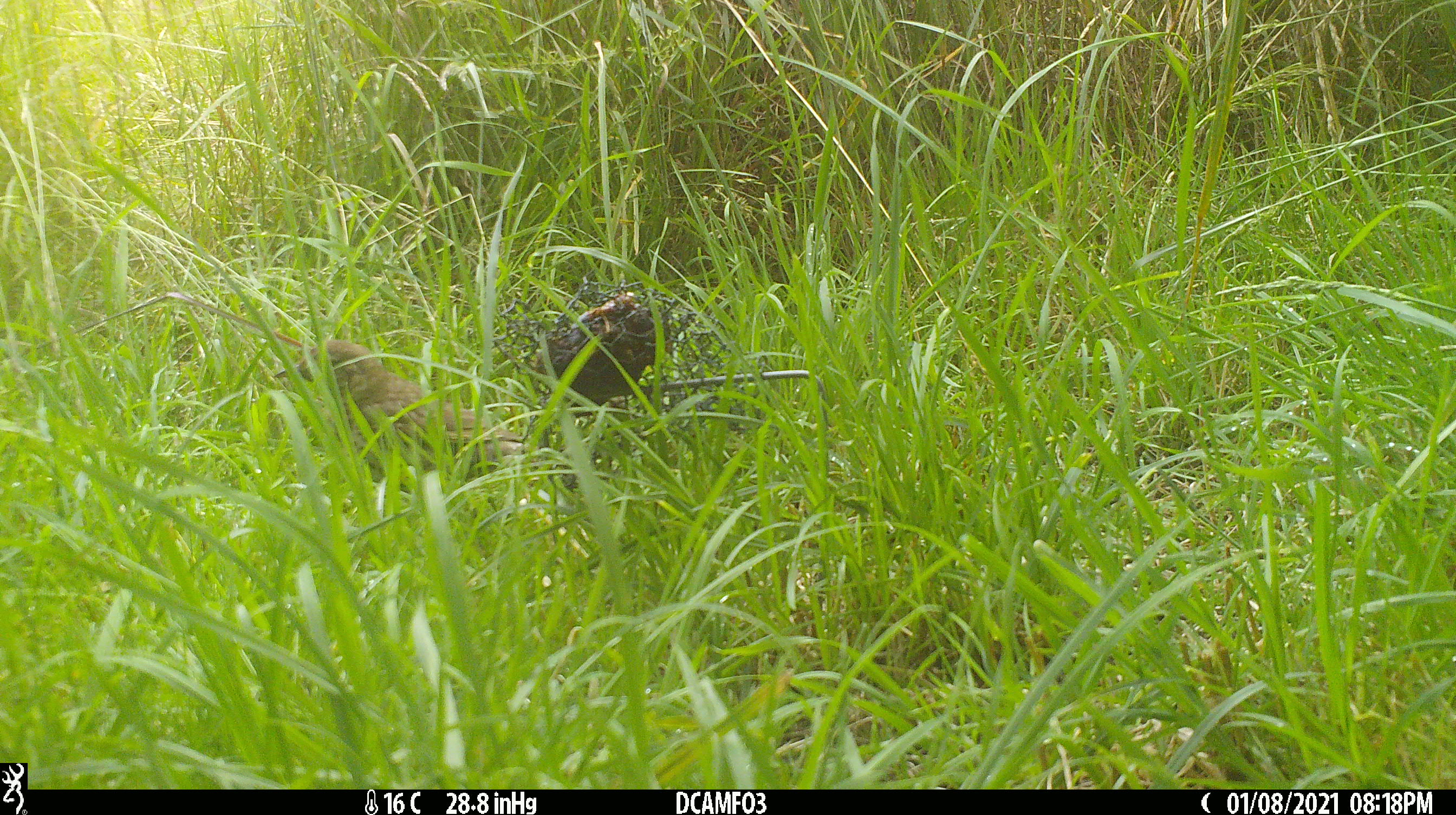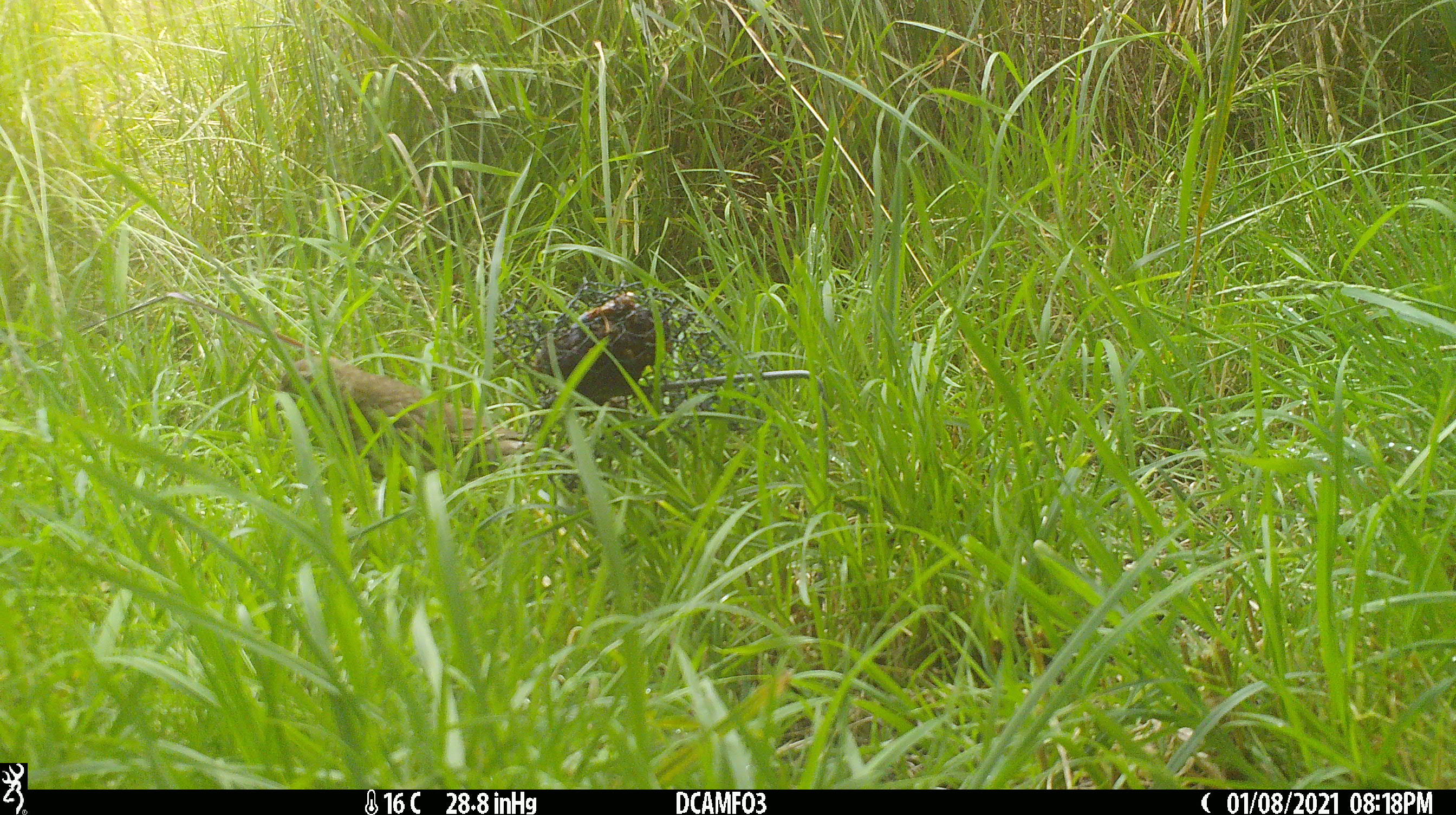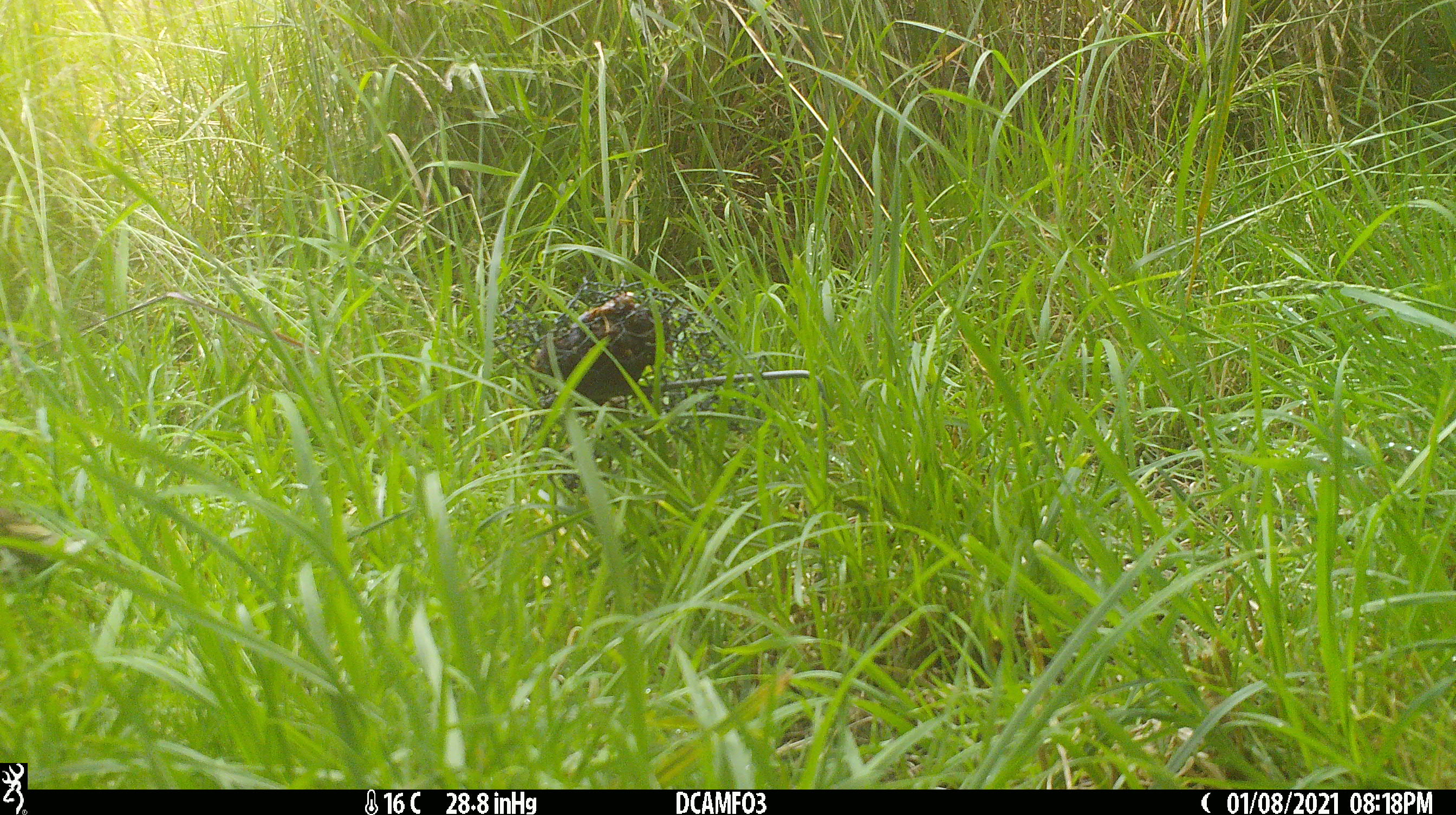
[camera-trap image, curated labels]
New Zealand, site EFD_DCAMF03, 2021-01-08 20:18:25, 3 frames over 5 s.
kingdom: Animalia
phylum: Chordata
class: Aves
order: Passeriformes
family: Turdidae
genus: Turdus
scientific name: Turdus philomelos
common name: song thrush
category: thrush